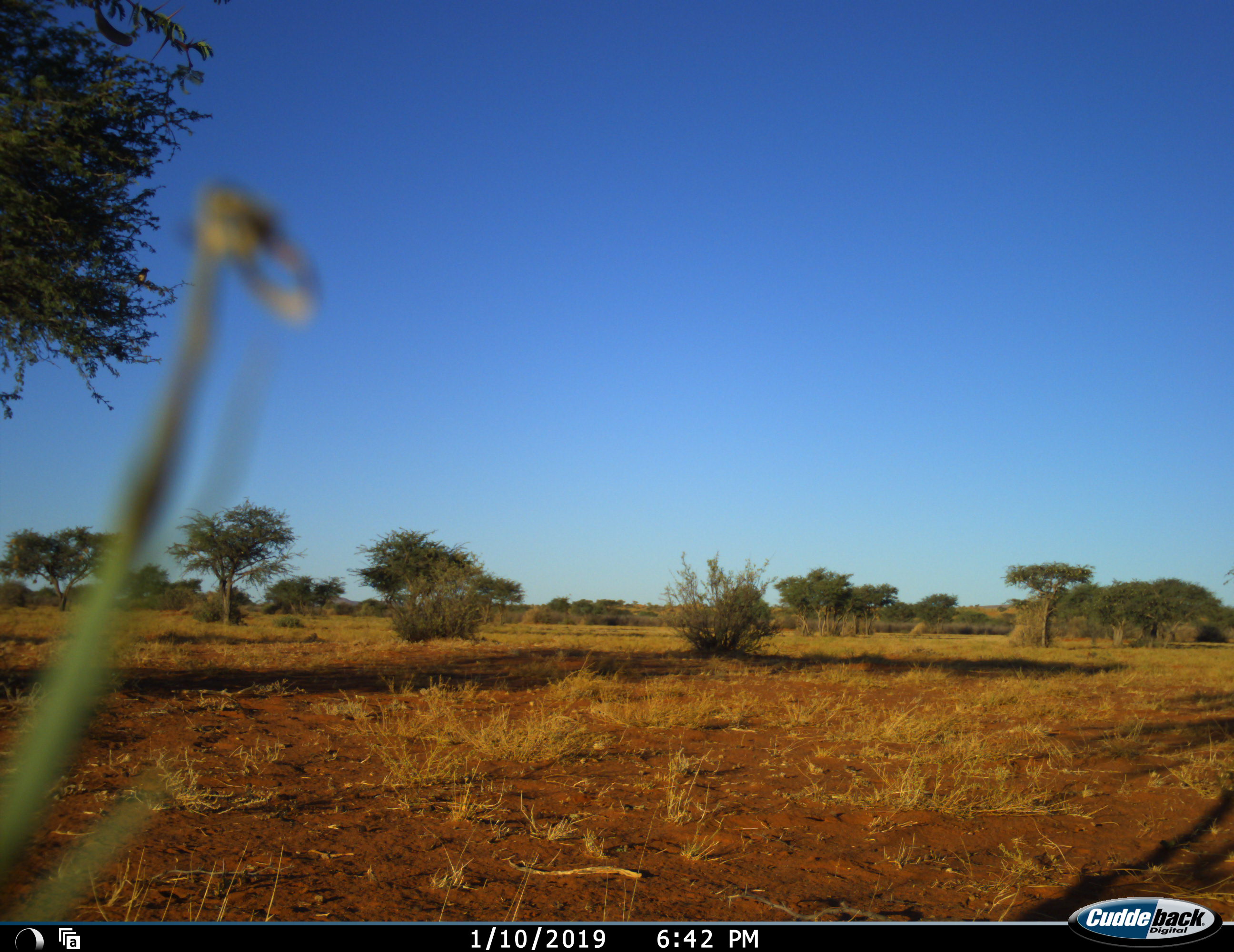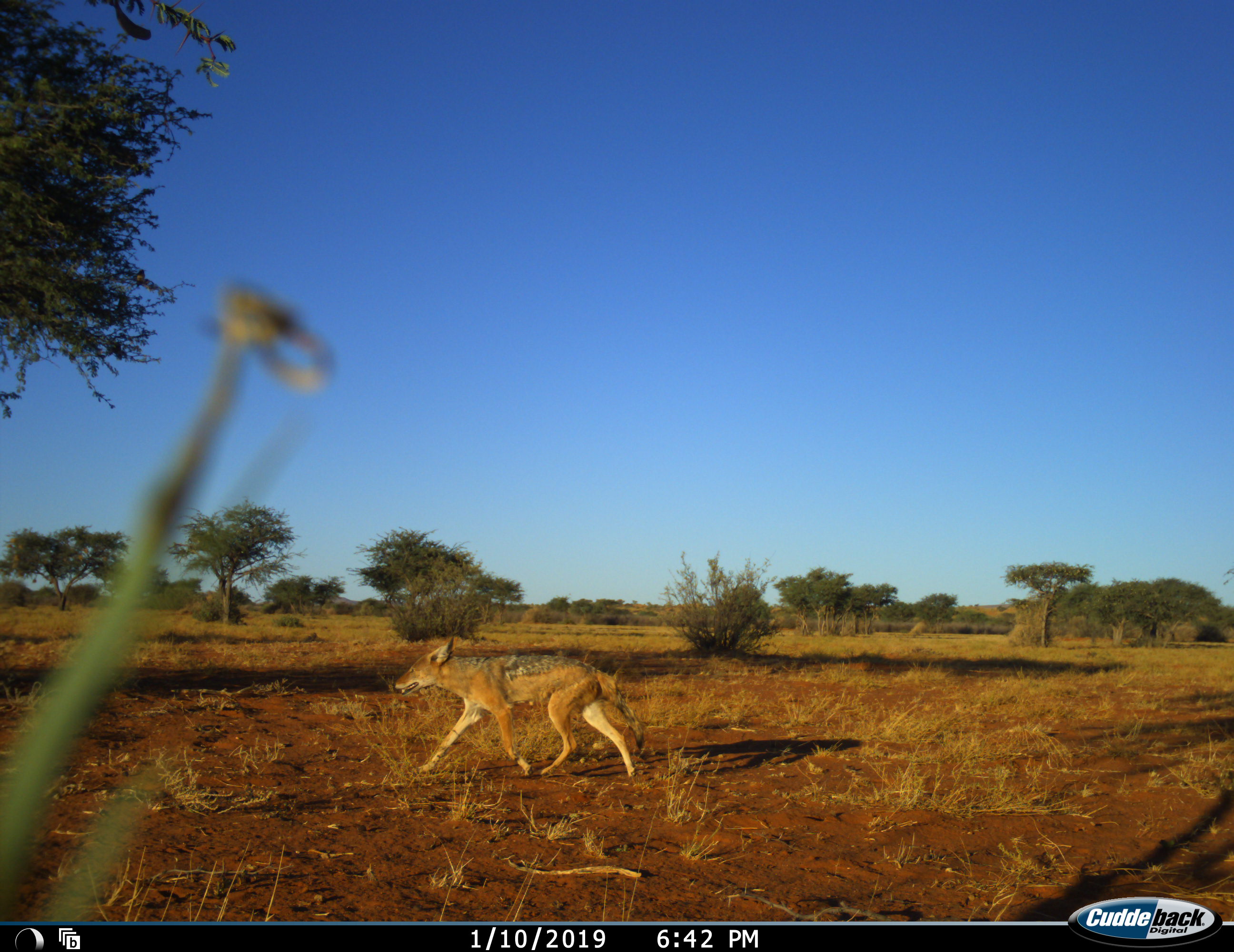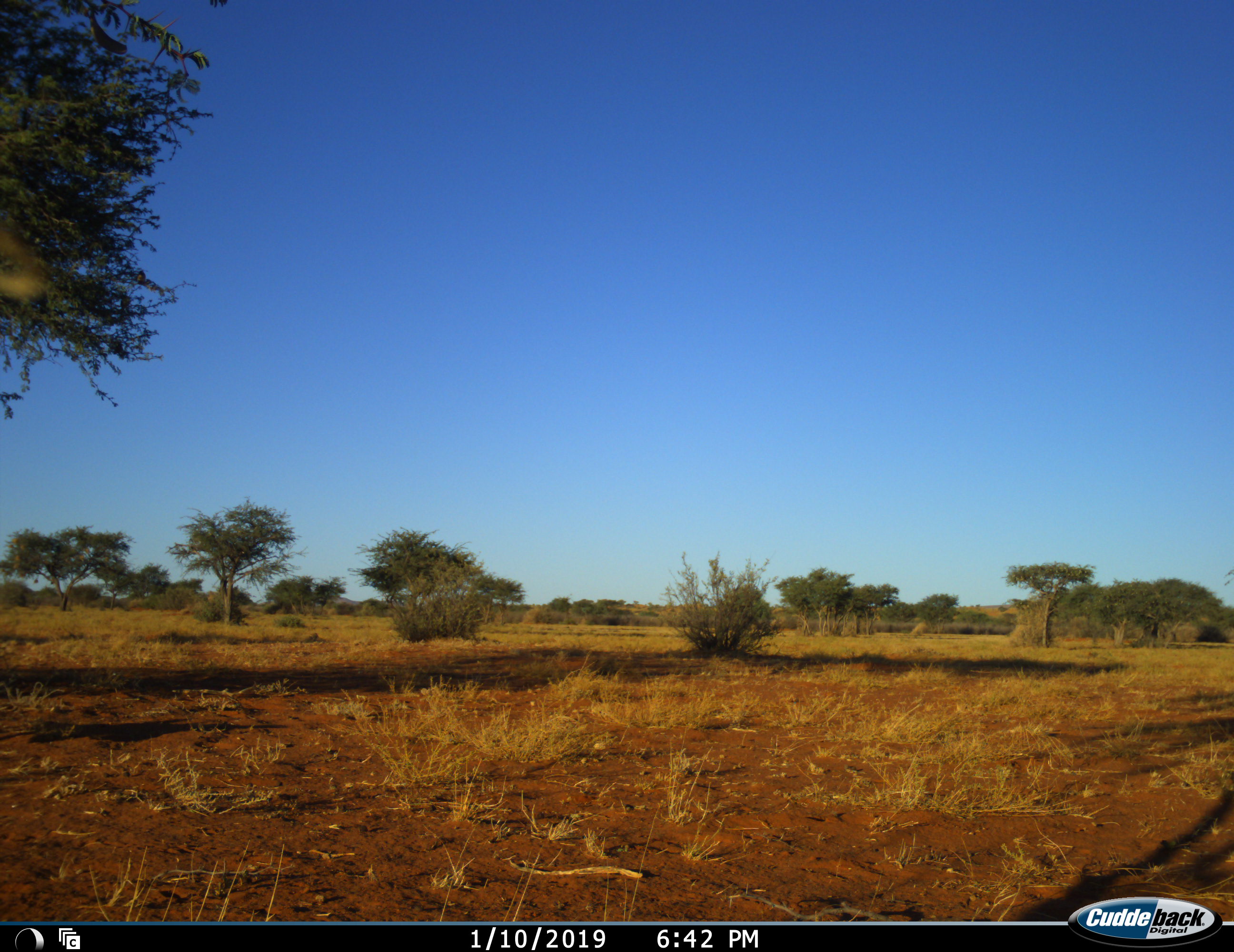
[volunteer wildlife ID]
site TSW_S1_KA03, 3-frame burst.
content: unidentified animal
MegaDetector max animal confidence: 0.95